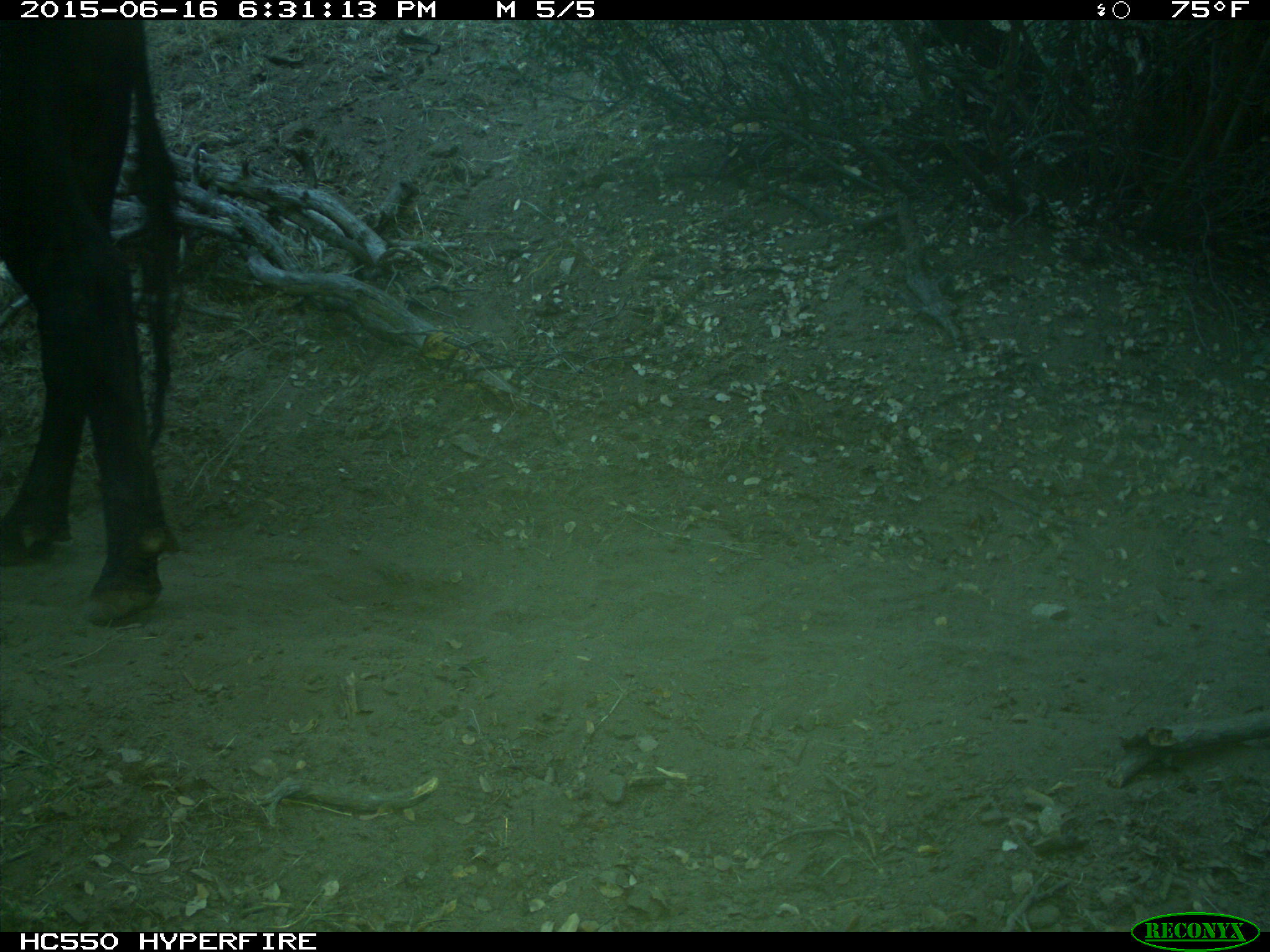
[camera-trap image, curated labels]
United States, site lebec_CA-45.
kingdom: Animalia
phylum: Chordata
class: Mammalia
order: Artiodactyla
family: Bovidae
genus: Bos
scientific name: Bos taurus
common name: domestic cow